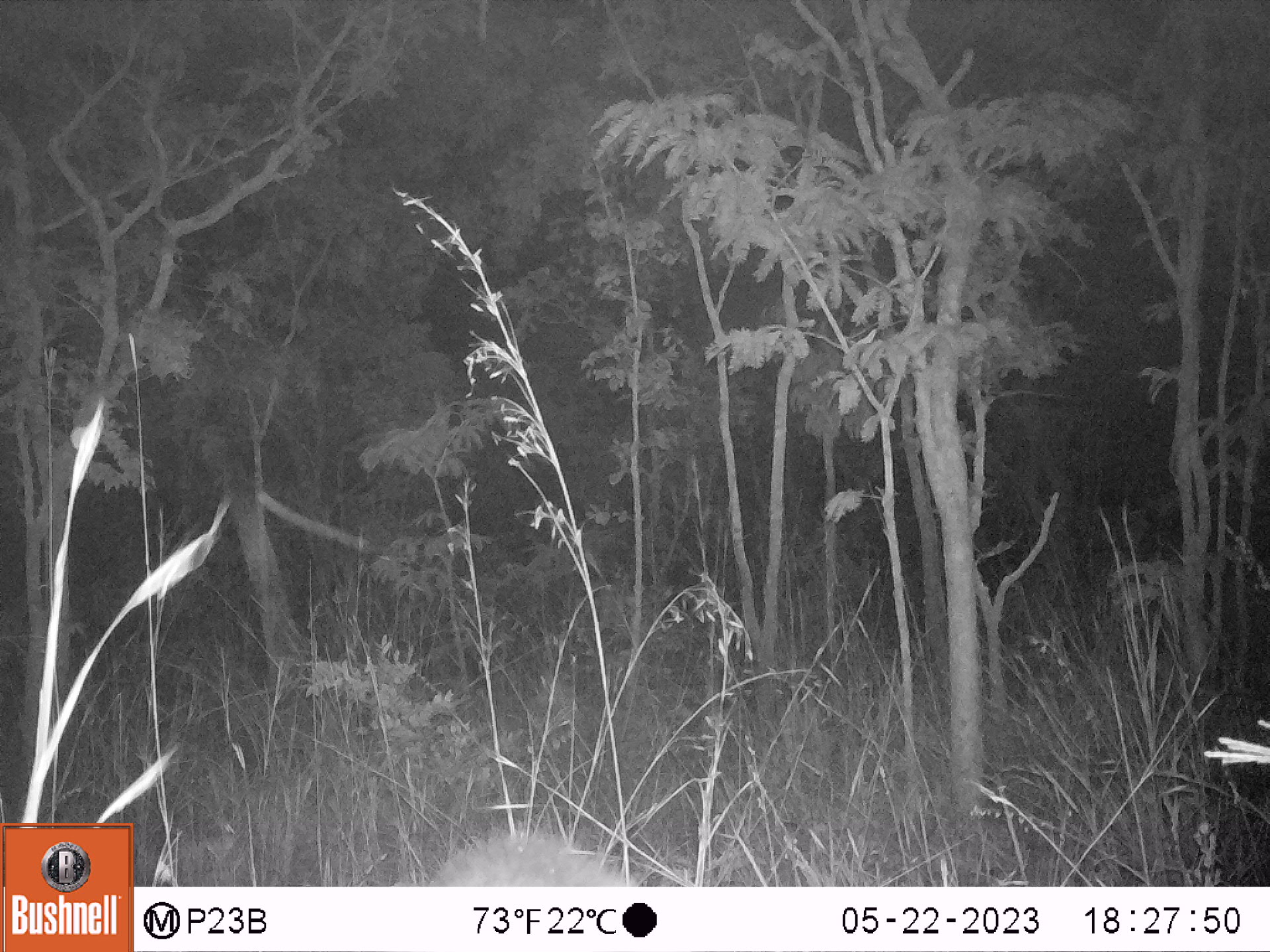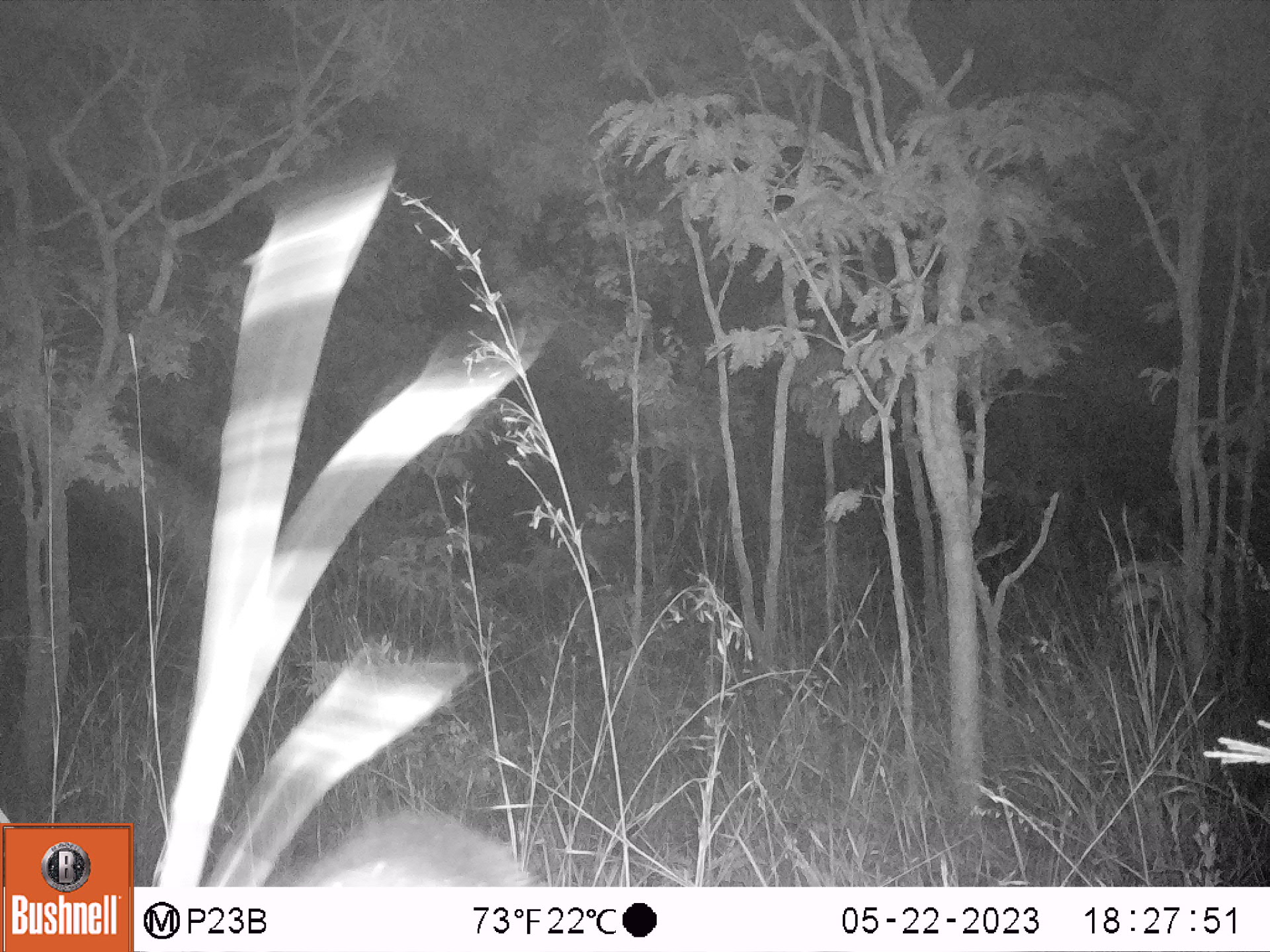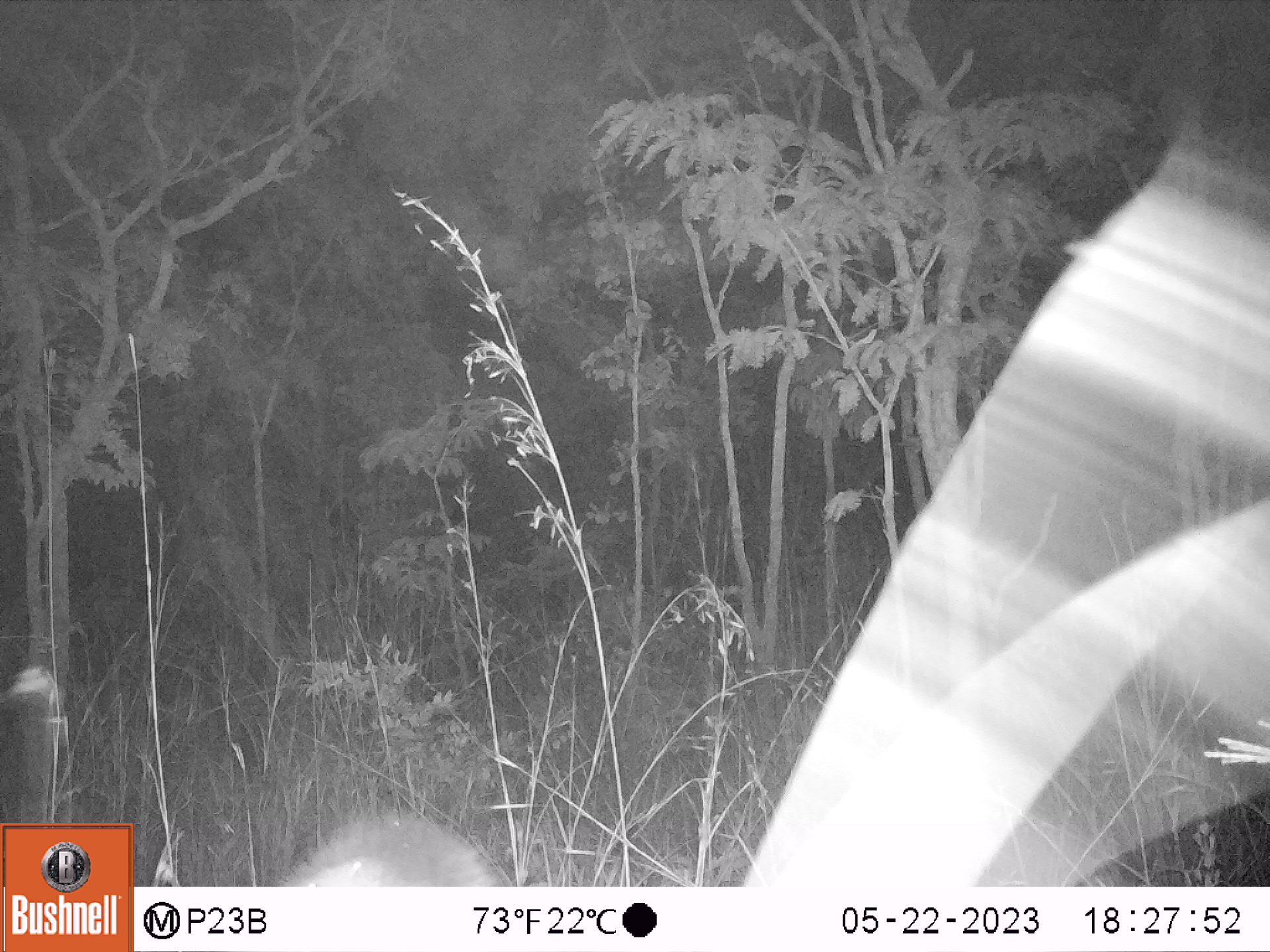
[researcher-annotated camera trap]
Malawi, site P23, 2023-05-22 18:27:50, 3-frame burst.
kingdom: Animalia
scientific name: Animalia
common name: other animal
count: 1